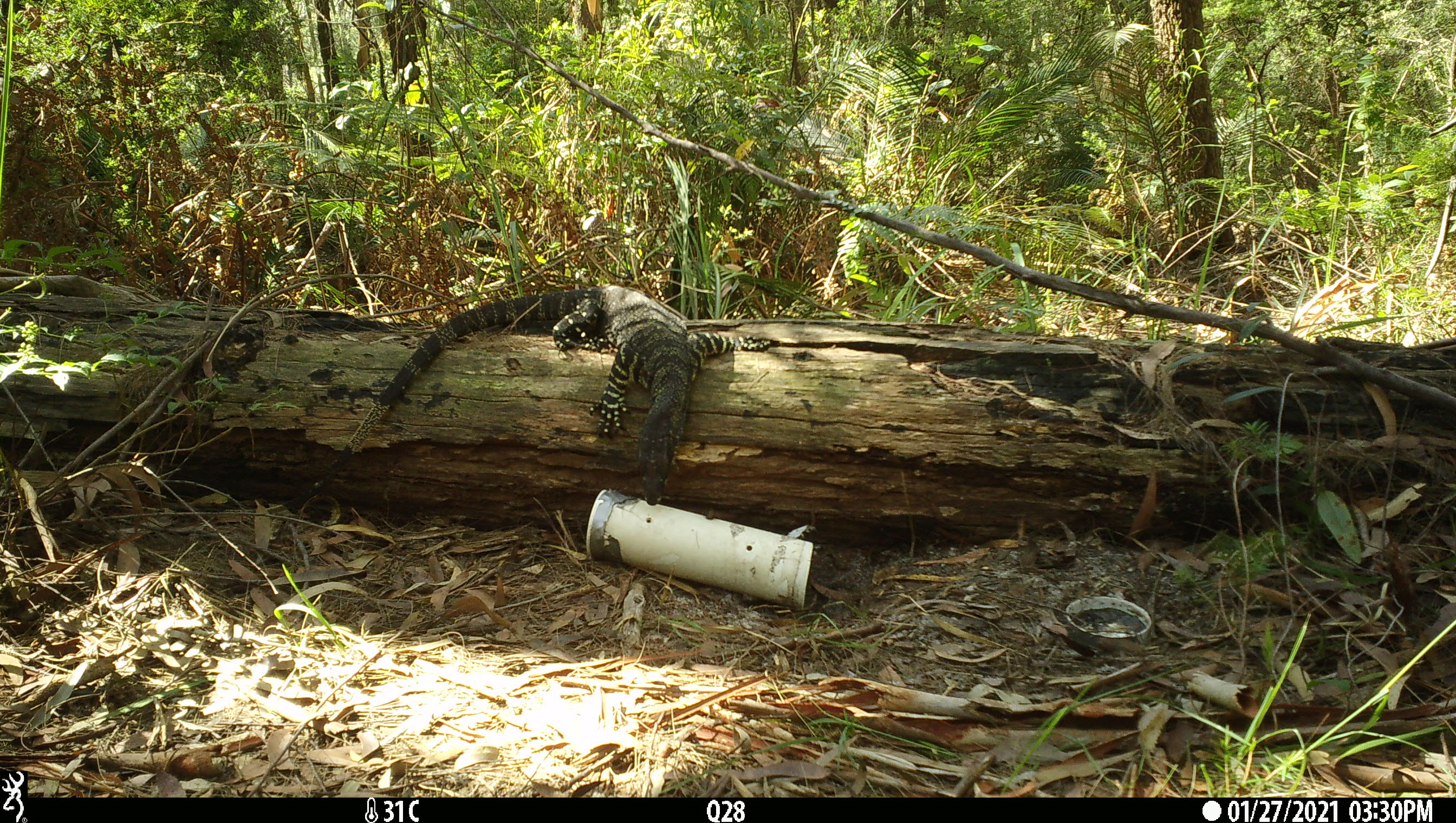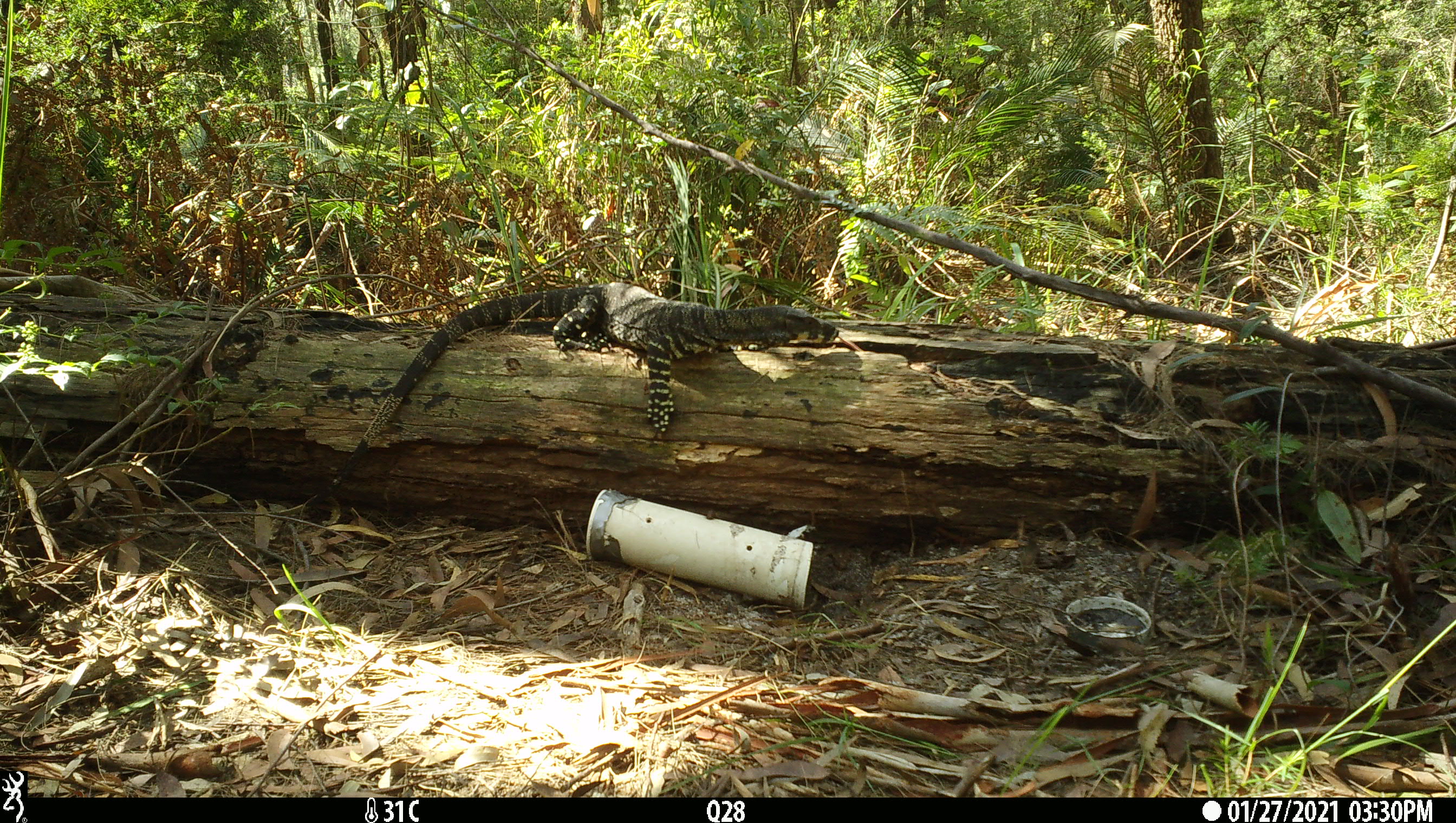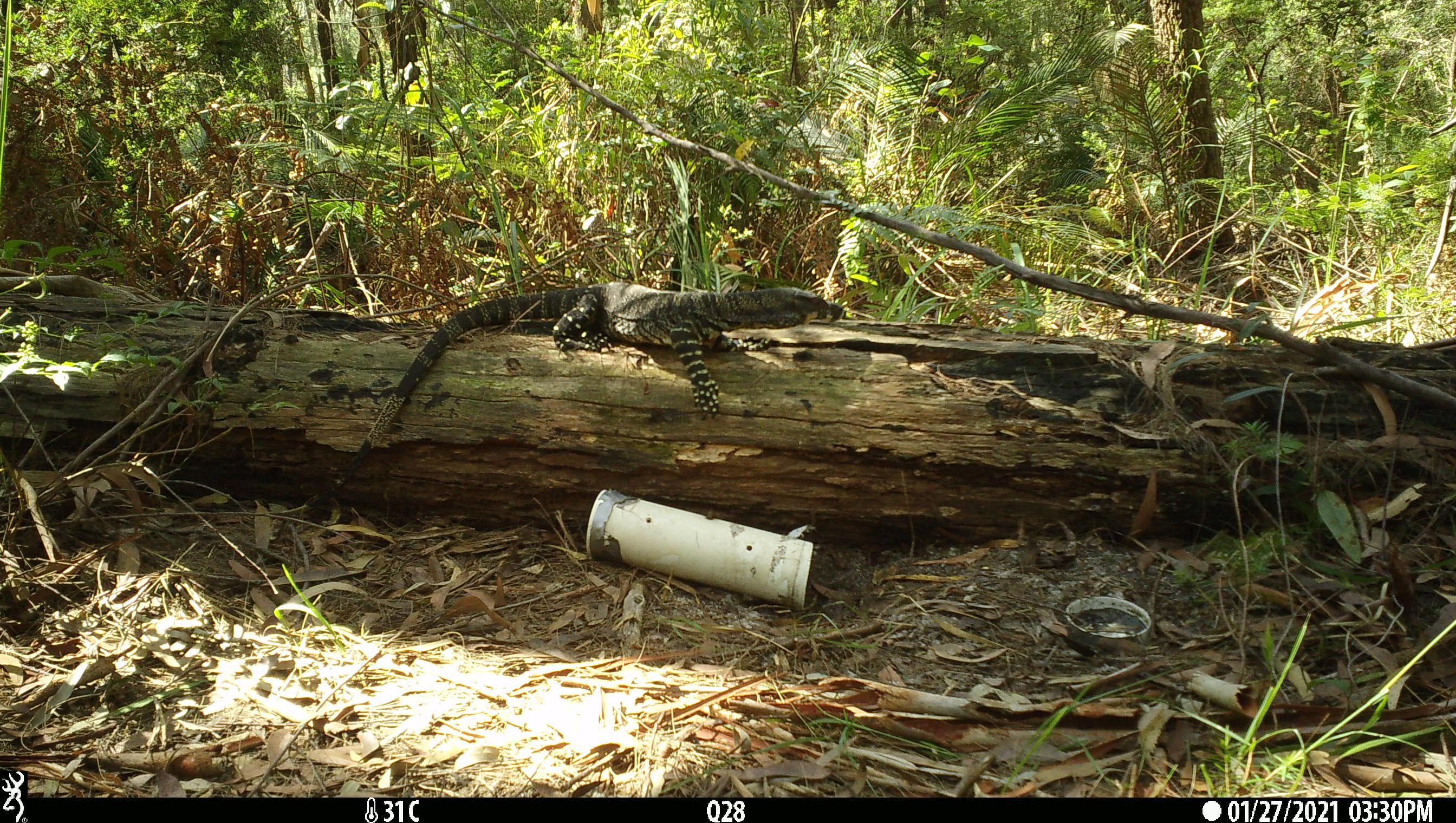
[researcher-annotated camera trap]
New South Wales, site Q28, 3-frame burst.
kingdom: Animalia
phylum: Chordata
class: Reptilia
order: Squamata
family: Varanidae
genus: Varanus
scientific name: Varanus varius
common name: lace monitor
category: goanna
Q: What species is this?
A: Goanna (lace monitor) (Varanus varius).